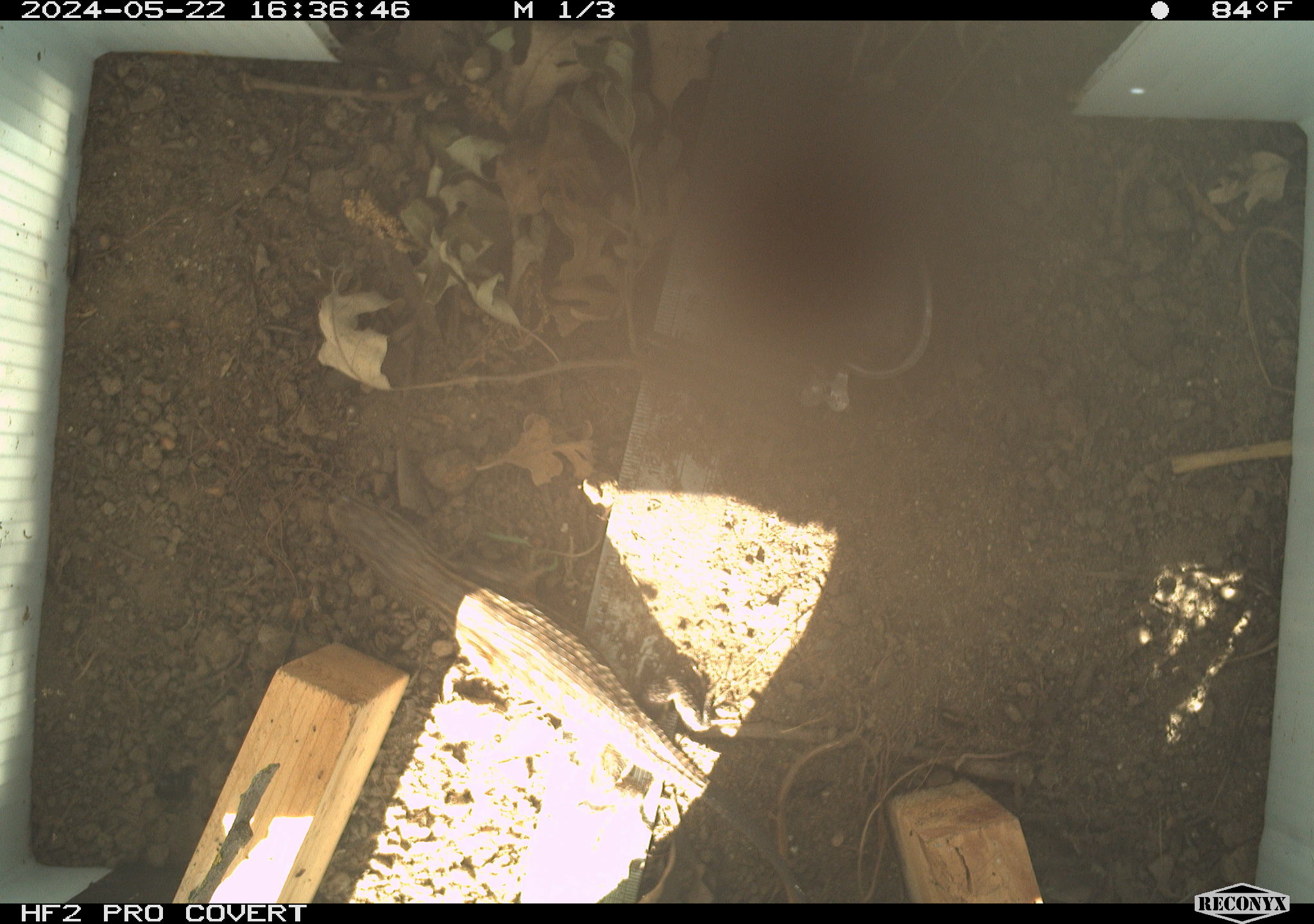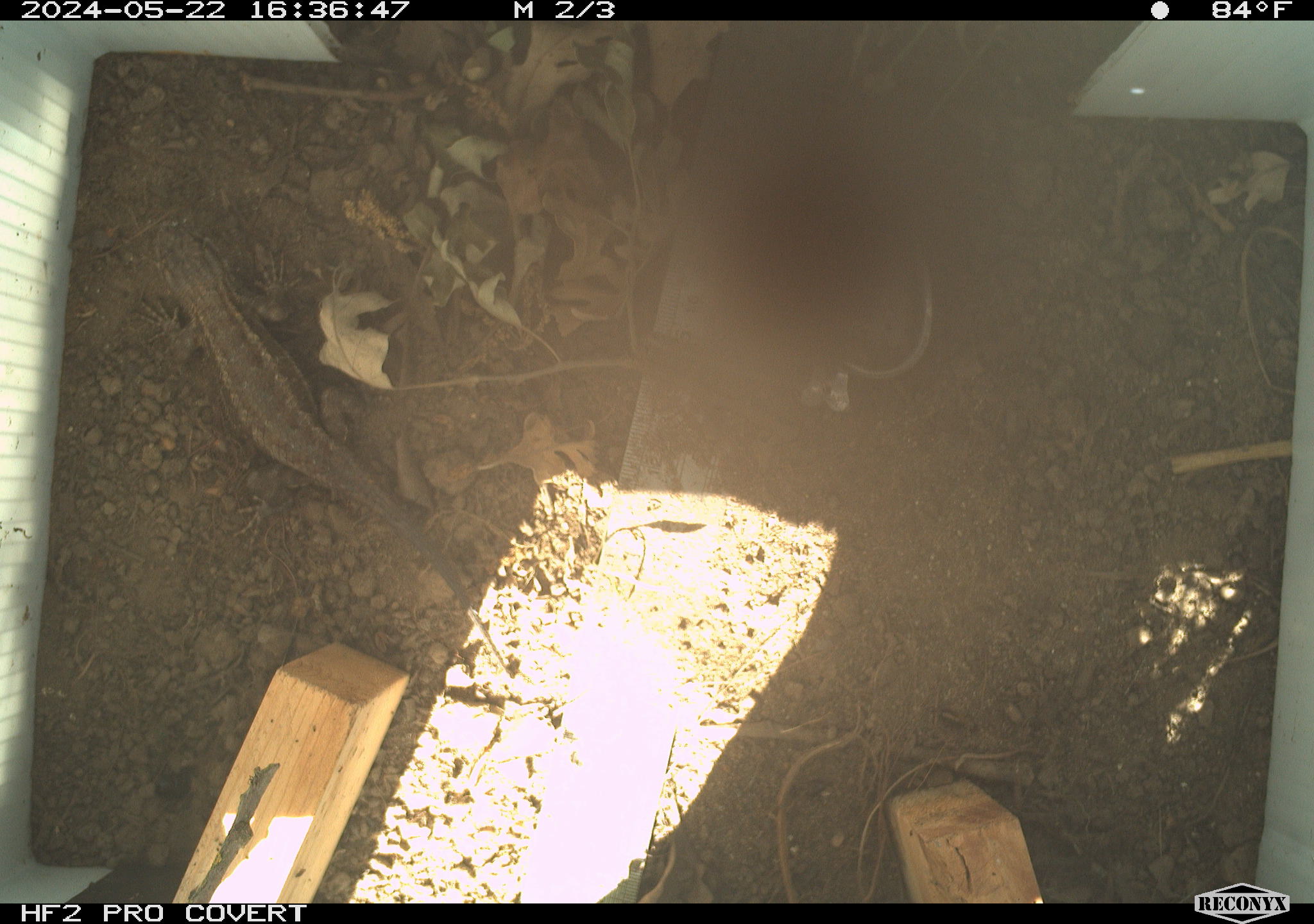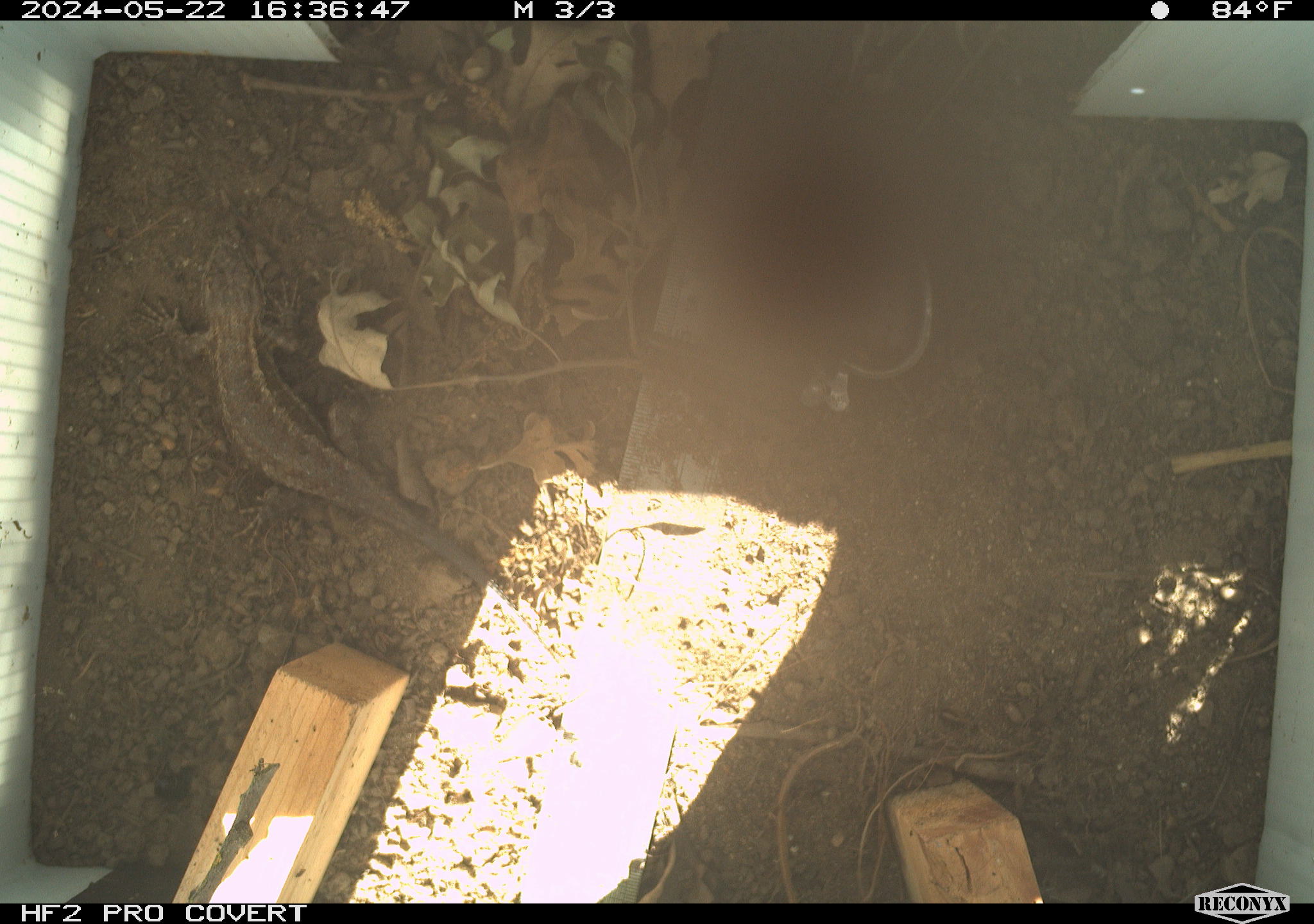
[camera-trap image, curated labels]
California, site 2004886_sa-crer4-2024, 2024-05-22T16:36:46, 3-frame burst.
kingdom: Animalia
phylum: Chordata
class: Reptilia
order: Squamata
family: Phrynosomatidae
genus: Sceloporus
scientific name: Sceloporus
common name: spiny lizards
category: sceloporus species